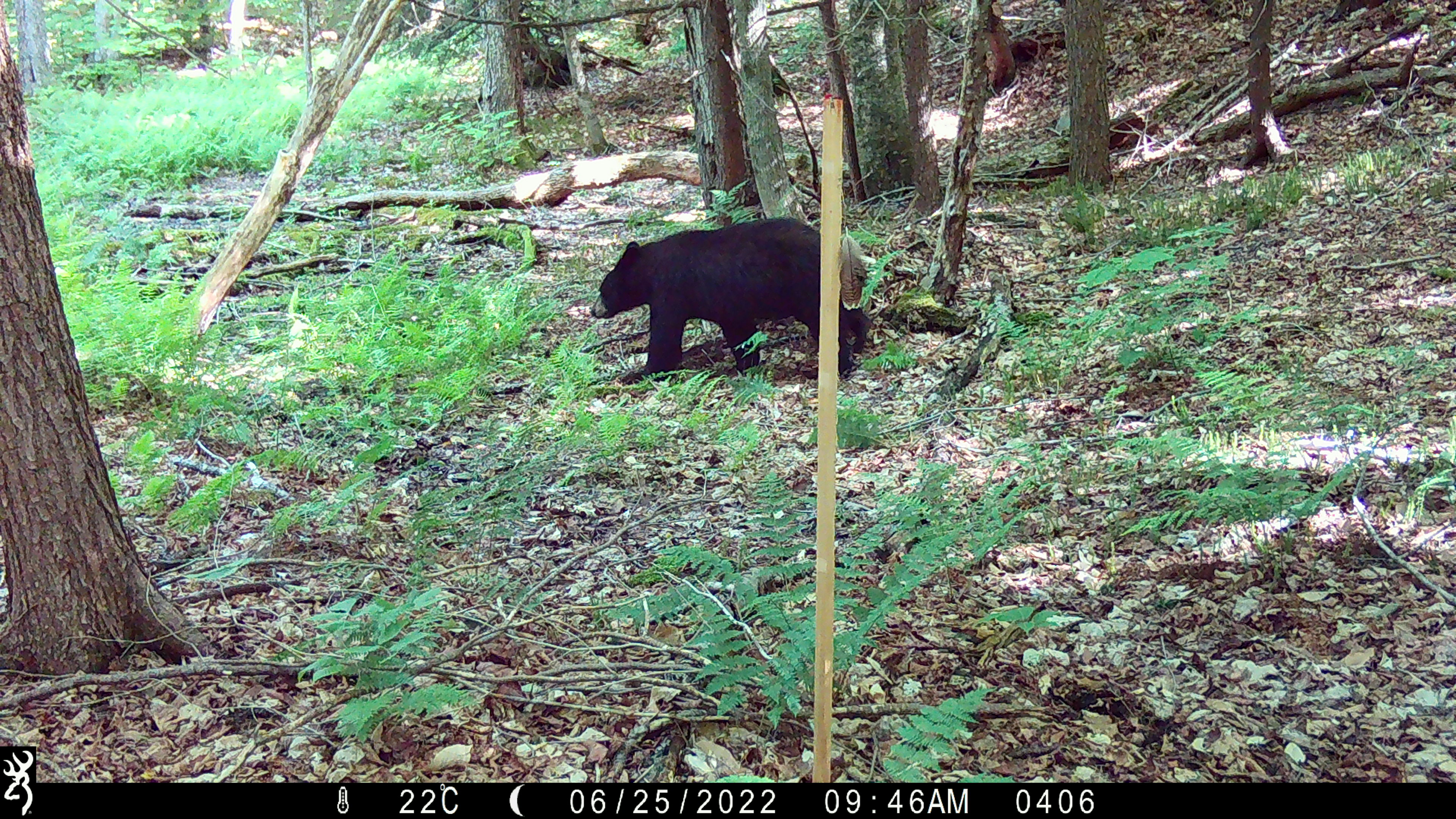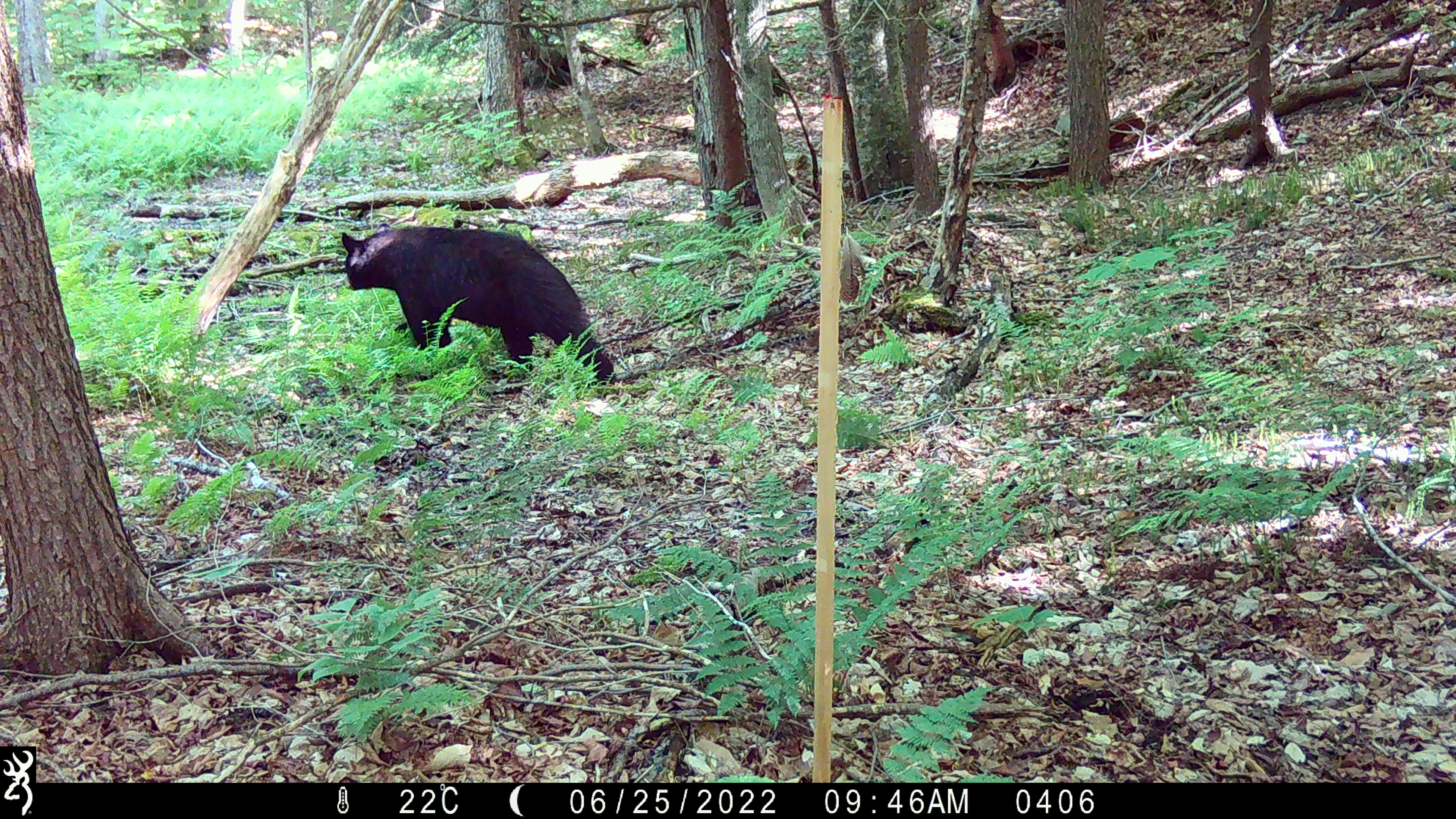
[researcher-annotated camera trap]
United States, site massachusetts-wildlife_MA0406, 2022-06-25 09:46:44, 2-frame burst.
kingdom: Animalia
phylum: Chordata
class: Mammalia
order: Carnivora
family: Ursidae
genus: Ursus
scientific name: Ursus americanus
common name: black bear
Black bear (Ursus americanus).